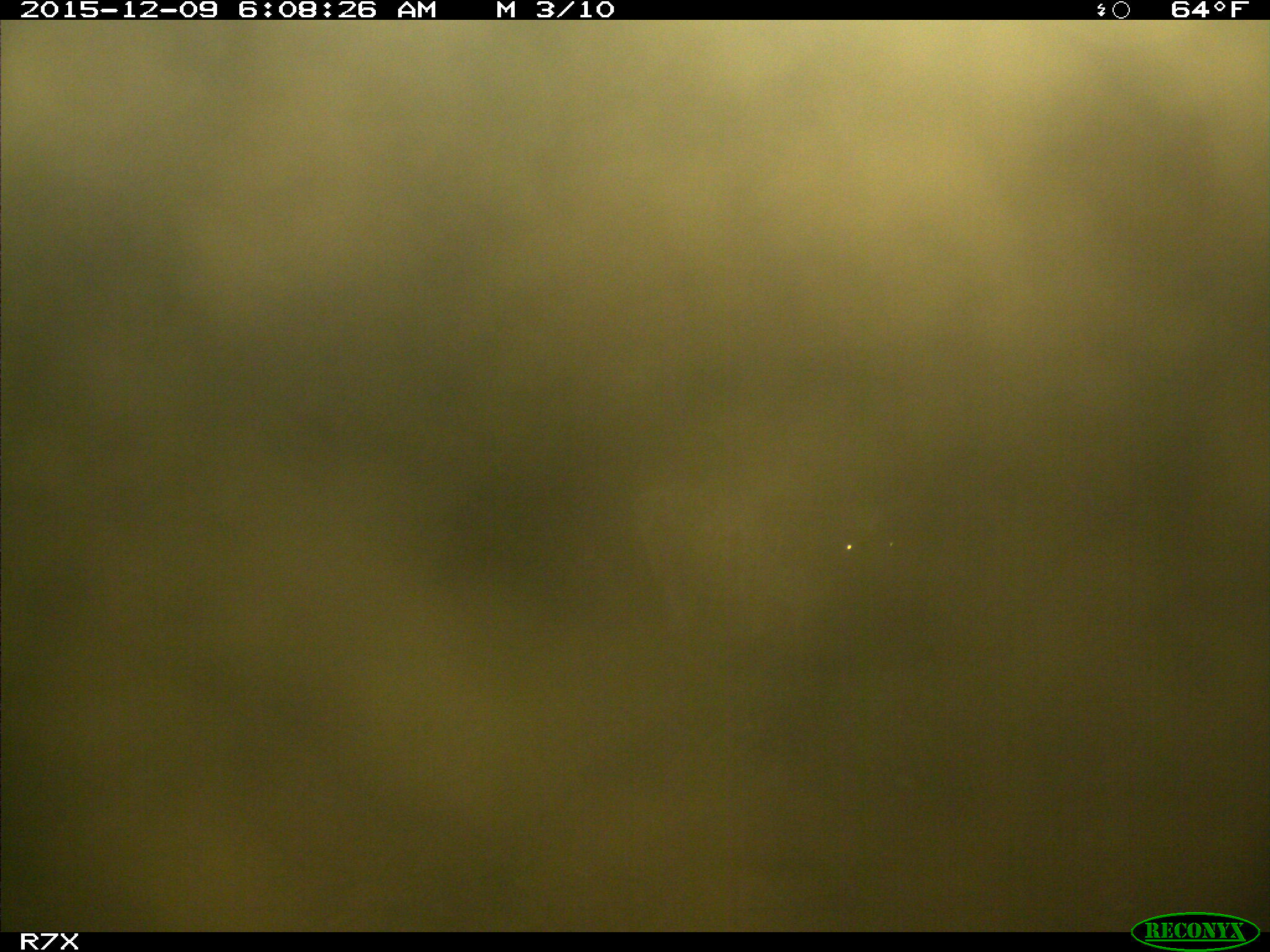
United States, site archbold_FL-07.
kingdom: Animalia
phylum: Chordata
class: Mammalia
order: Artiodactyla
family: Bovidae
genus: Bos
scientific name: Bos taurus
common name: domestic cow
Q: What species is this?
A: Bos taurus (domestic cow).